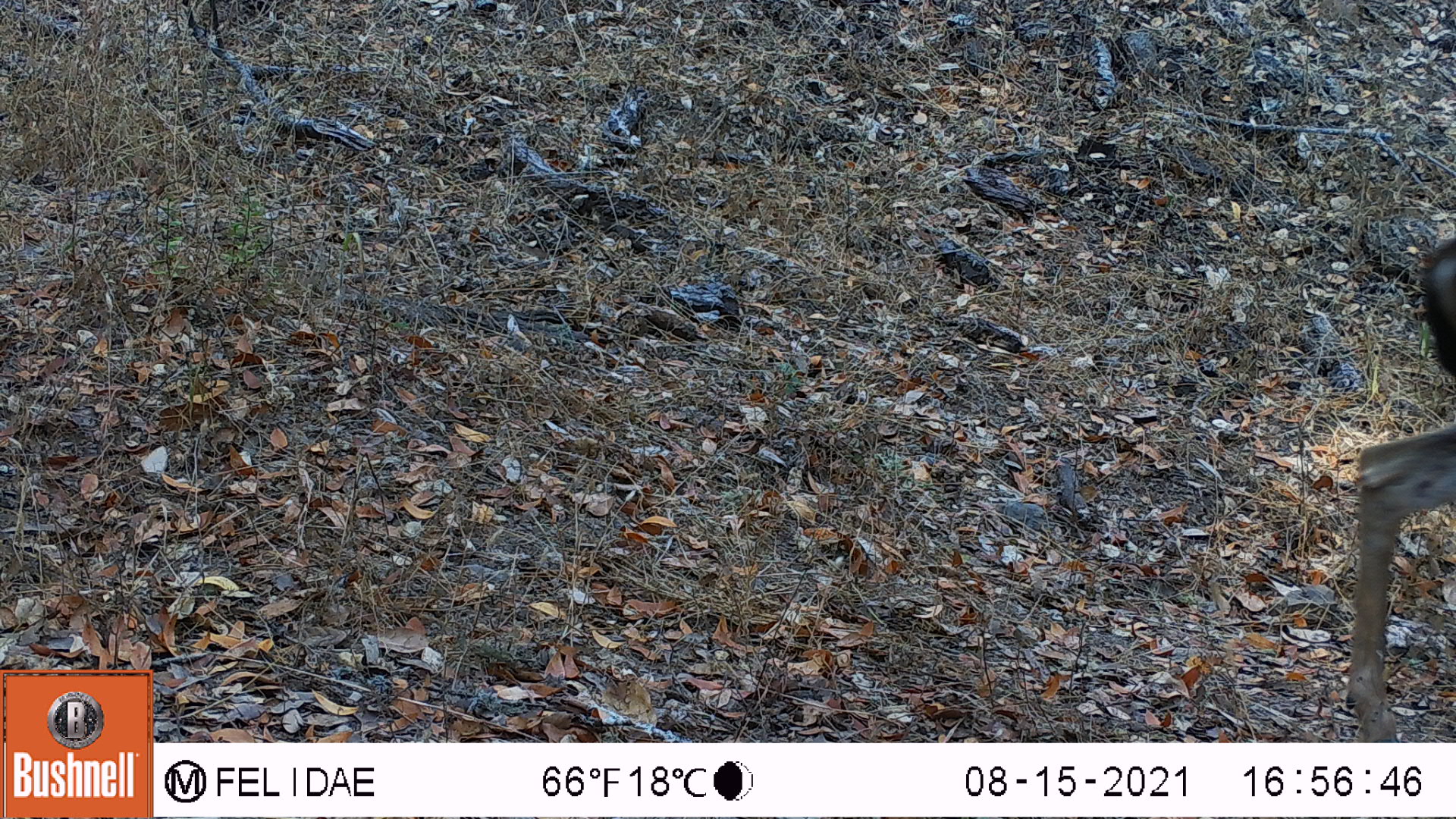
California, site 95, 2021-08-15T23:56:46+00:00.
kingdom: Animalia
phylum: Chordata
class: Mammalia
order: Artiodactyla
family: Cervidae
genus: Odocoileus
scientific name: Odocoileus hemionus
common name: mule deer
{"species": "mule deer (Odocoileus hemionus)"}